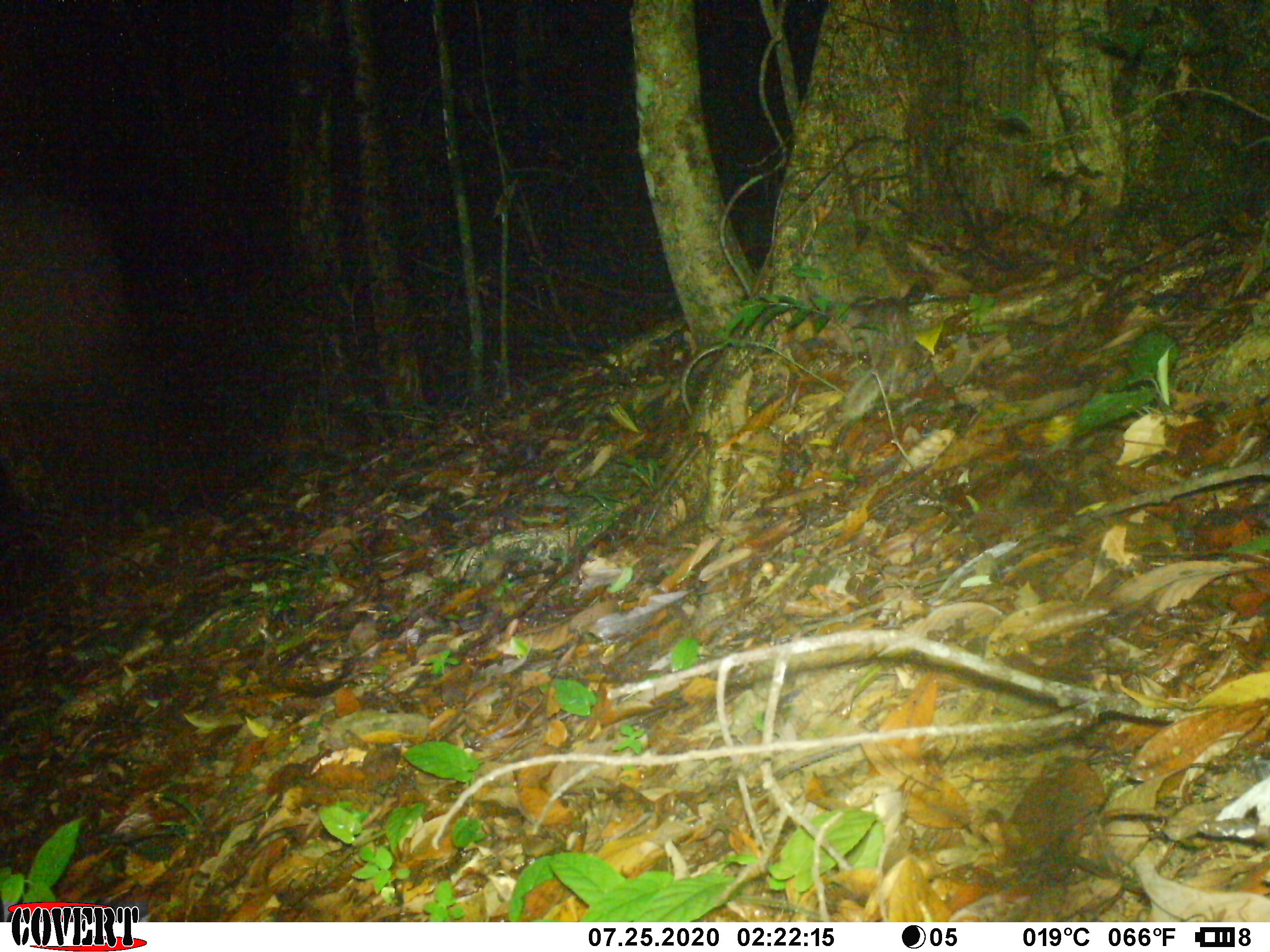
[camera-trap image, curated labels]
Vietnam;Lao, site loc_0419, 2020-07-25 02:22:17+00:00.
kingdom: Animalia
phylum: Chordata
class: Mammalia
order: Carnivora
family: Mustelidae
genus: Melogale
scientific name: Melogale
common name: ferret badger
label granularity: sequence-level